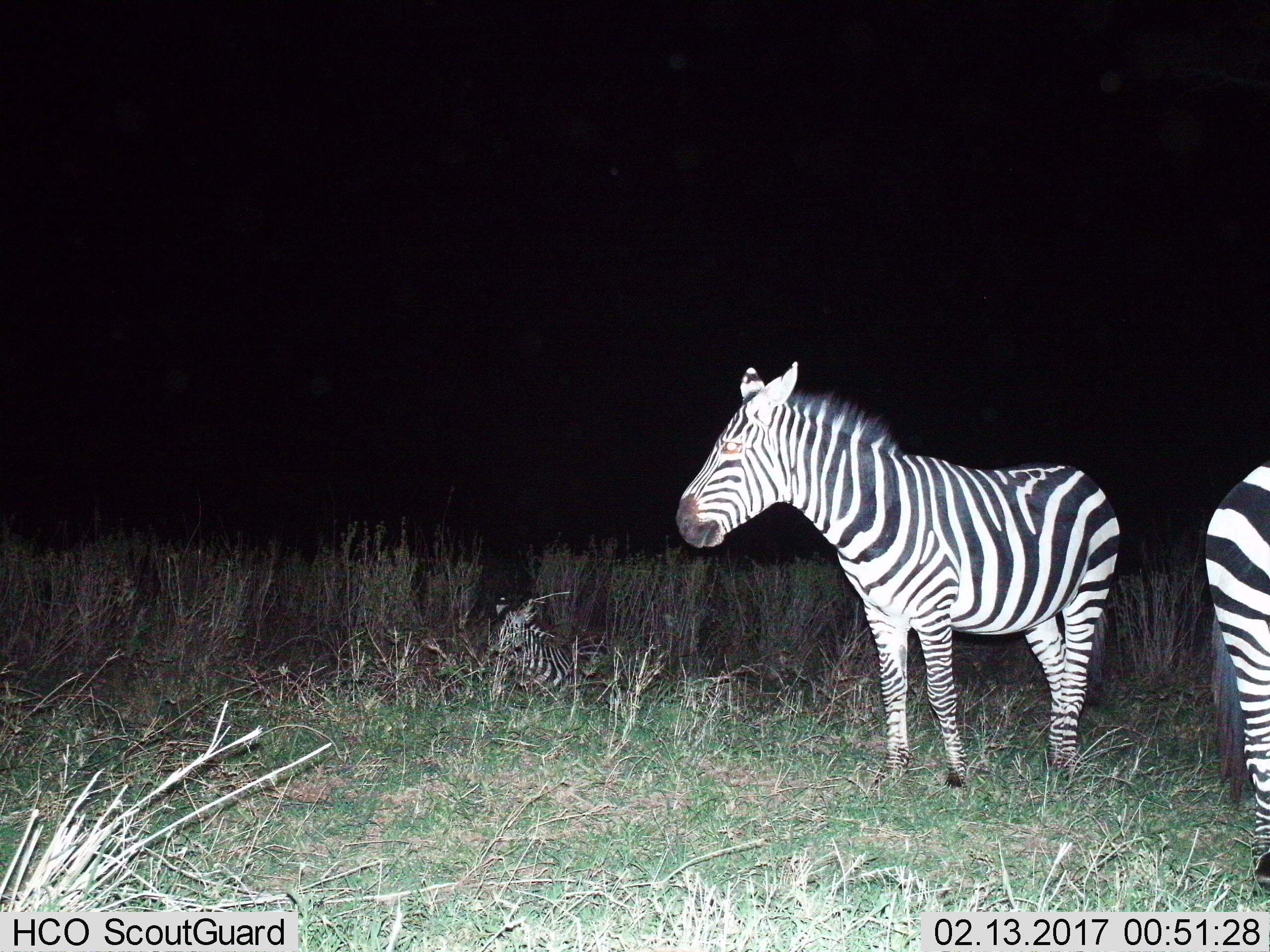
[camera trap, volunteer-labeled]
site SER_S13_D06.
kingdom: Animalia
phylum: Chordata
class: Mammalia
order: Perissodactyla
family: Equidae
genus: Equus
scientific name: Equus quagga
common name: plains zebra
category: zebraplains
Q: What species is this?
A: Zebraplains (plains zebra) (Equus quagga).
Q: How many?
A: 3.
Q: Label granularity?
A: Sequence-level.